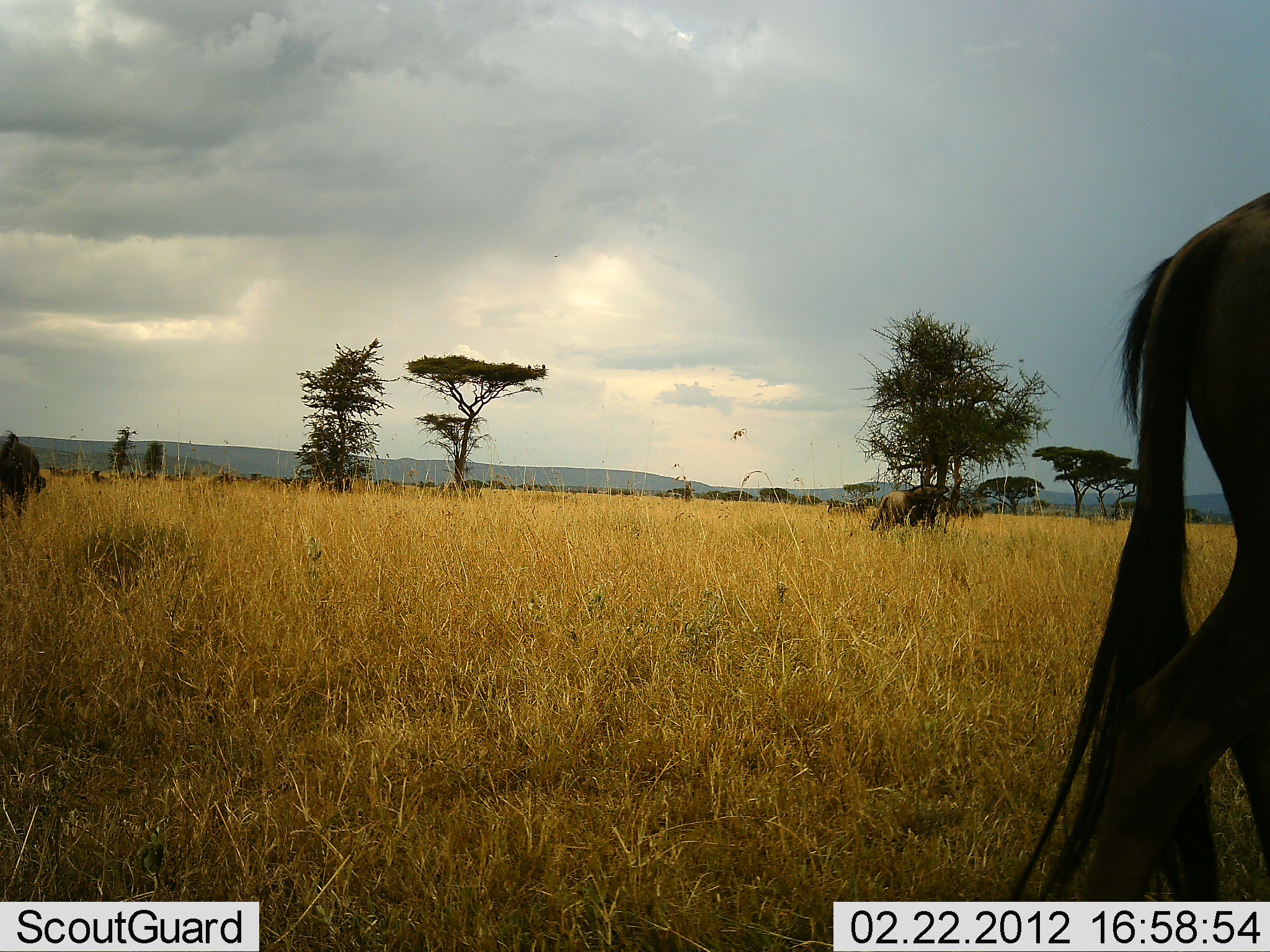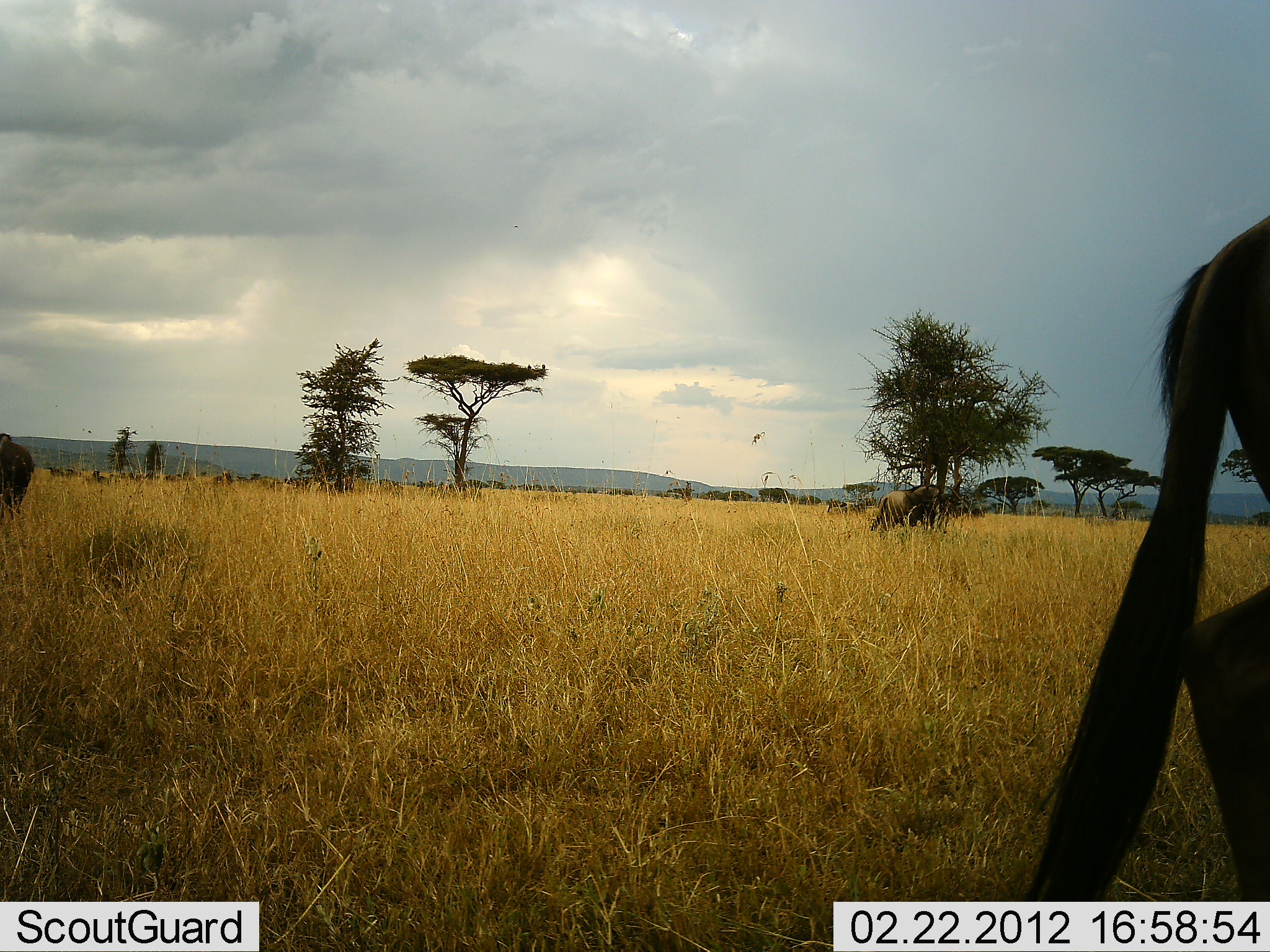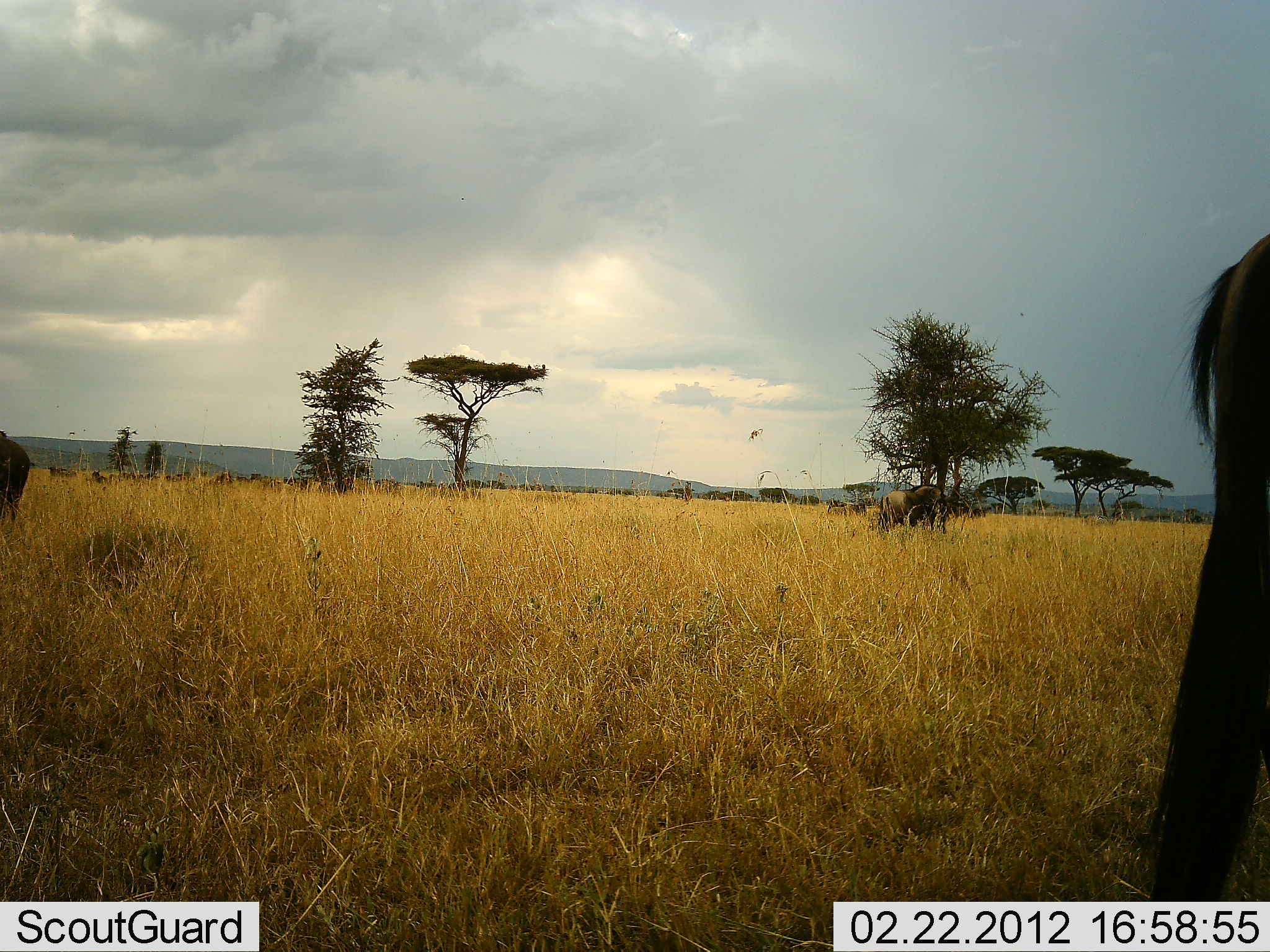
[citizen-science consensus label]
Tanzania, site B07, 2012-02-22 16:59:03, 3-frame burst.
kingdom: Animalia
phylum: Chordata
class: Mammalia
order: Artiodactyla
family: Bovidae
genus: Connochaetes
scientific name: Connochaetes taurinus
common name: blue wildebeest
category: wildebeest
Wildebeest (blue wildebeest) (Connochaetes taurinus), count 3. Behavior (volunteer vote fractions): standing 50%, resting 0%, moving 57%, interacting 0%. Young present (vote fraction): 0%. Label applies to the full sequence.